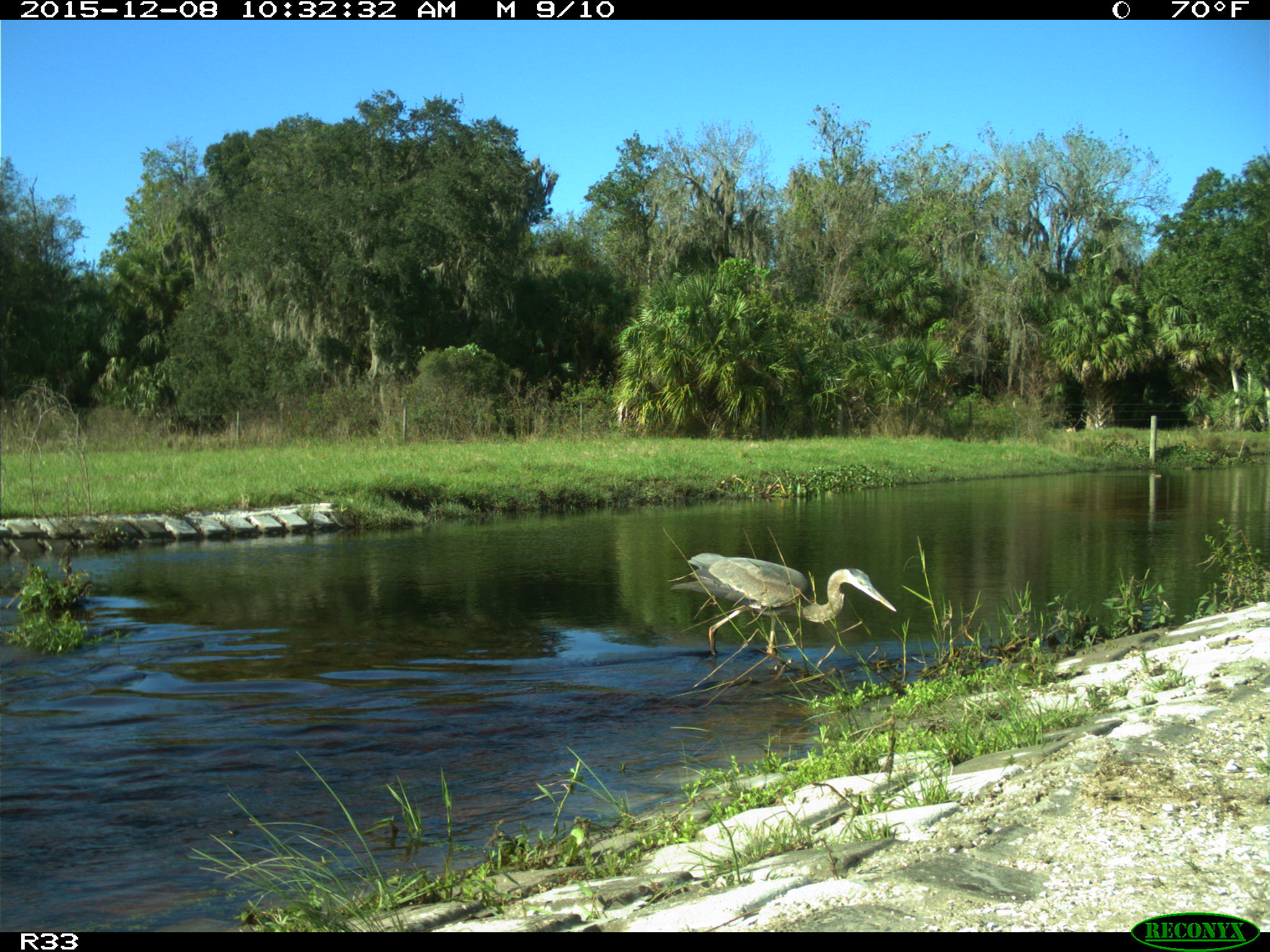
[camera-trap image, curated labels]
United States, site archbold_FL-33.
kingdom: Animalia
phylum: Chordata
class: Aves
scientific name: Aves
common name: birds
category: unidentified bird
Unidentified bird (birds) (Aves).